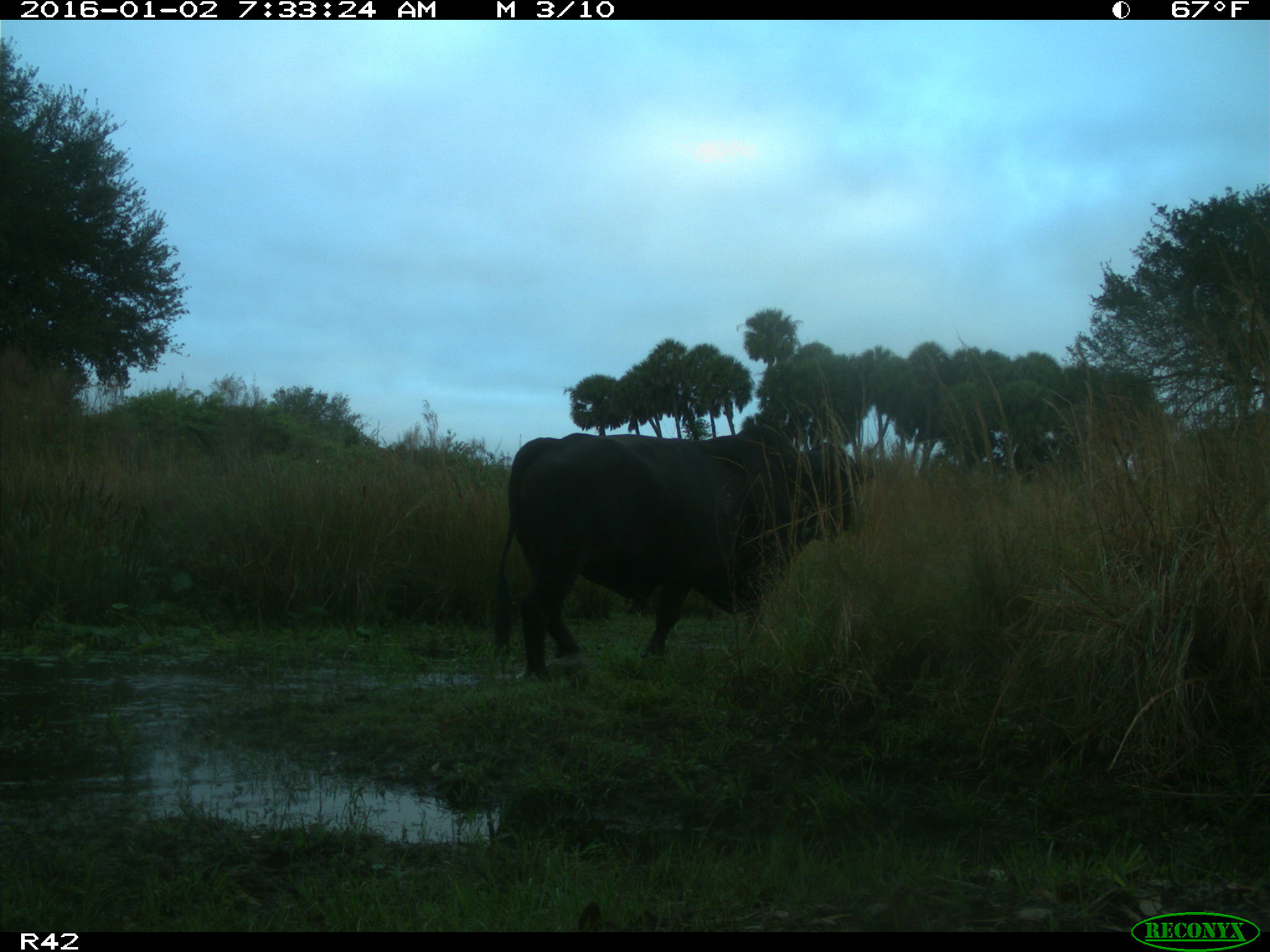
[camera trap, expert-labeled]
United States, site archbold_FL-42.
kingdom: Animalia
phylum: Chordata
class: Mammalia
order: Artiodactyla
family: Bovidae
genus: Bos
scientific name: Bos taurus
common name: domestic cow